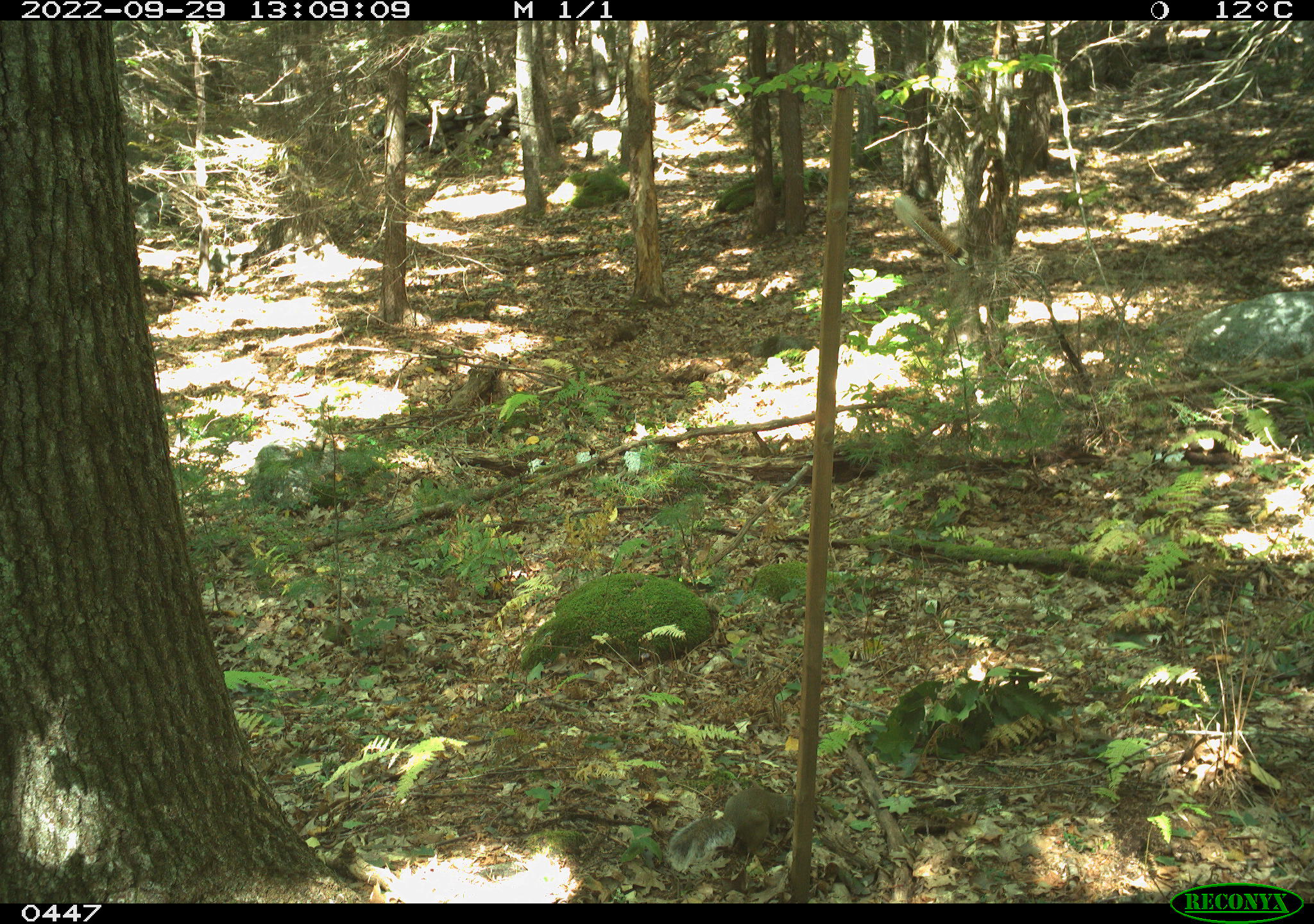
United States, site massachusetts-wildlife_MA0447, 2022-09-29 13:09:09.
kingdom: Animalia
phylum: Chordata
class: Mammalia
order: Rodentia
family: Sciuridae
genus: Sciurus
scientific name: Sciurus carolinensis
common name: gray squirrel